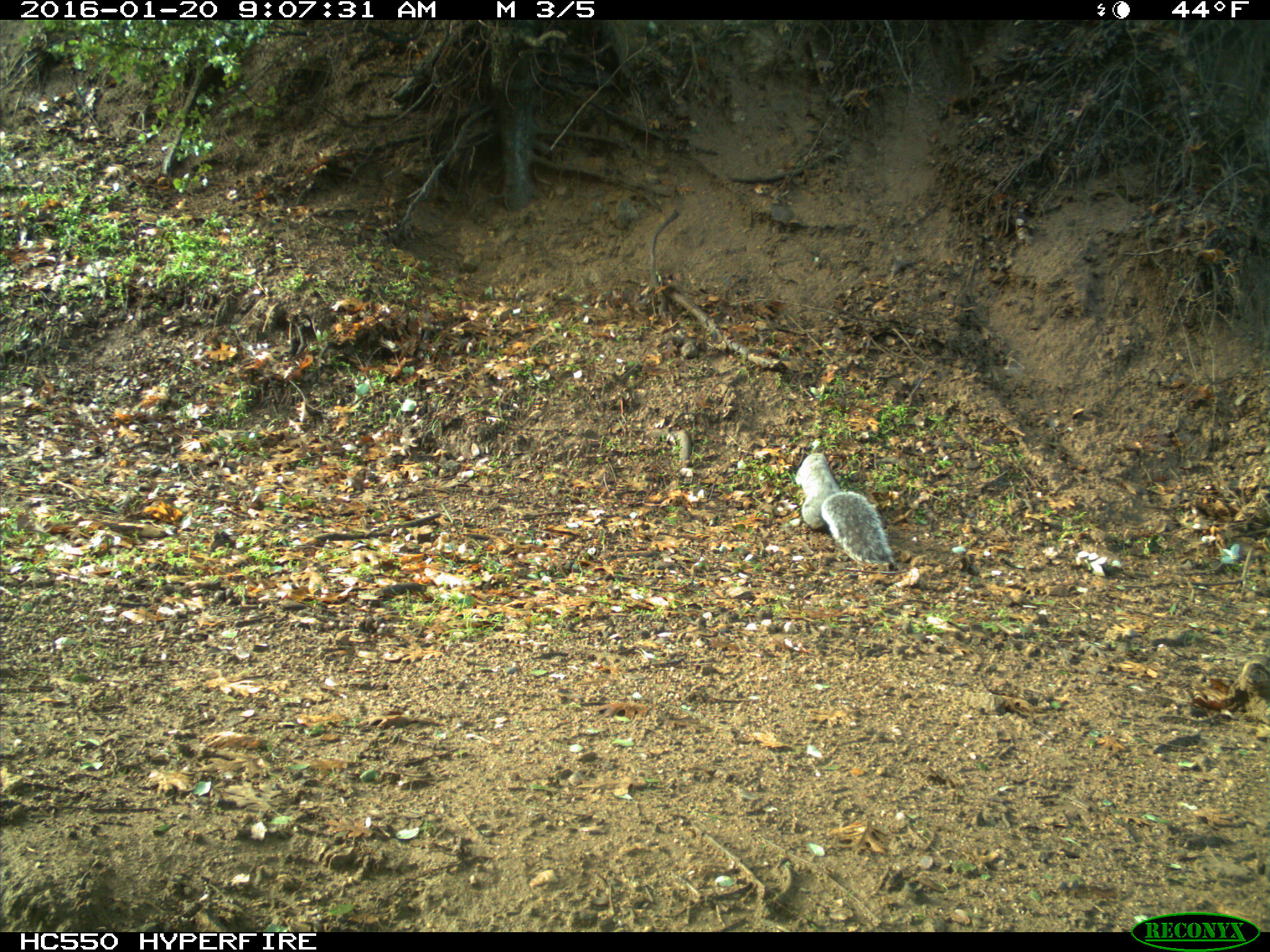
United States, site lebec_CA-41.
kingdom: Animalia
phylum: Chordata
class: Mammalia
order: Rodentia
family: Sciuridae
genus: Sciurus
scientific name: Sciurus carolinensis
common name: eastern gray squirrel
Sciurus carolinensis (eastern gray squirrel).